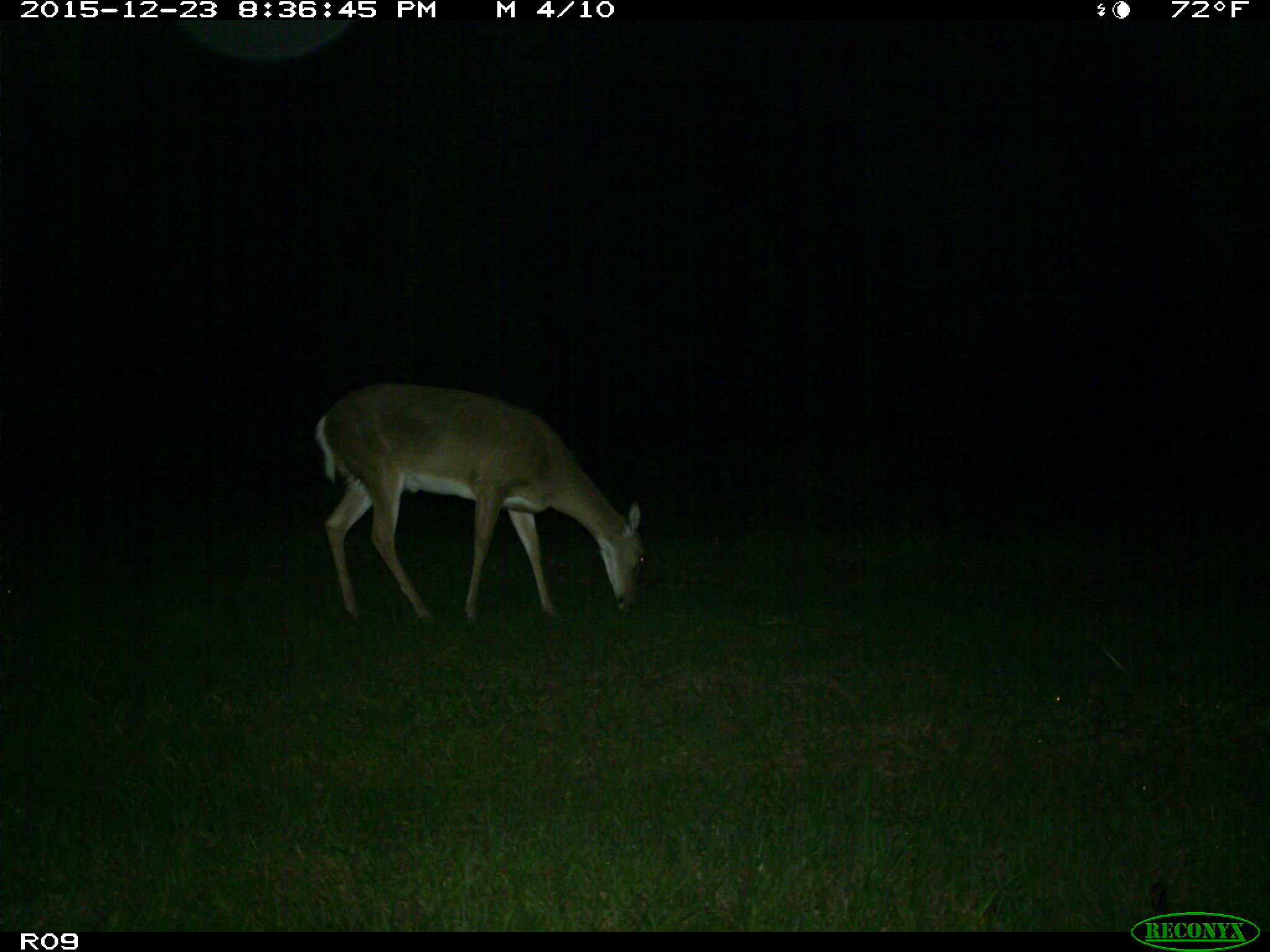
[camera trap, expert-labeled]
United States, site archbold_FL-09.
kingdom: Animalia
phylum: Chordata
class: Mammalia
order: Artiodactyla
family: Cervidae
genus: Odocoileus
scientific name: Odocoileus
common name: deer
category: unidentified deer